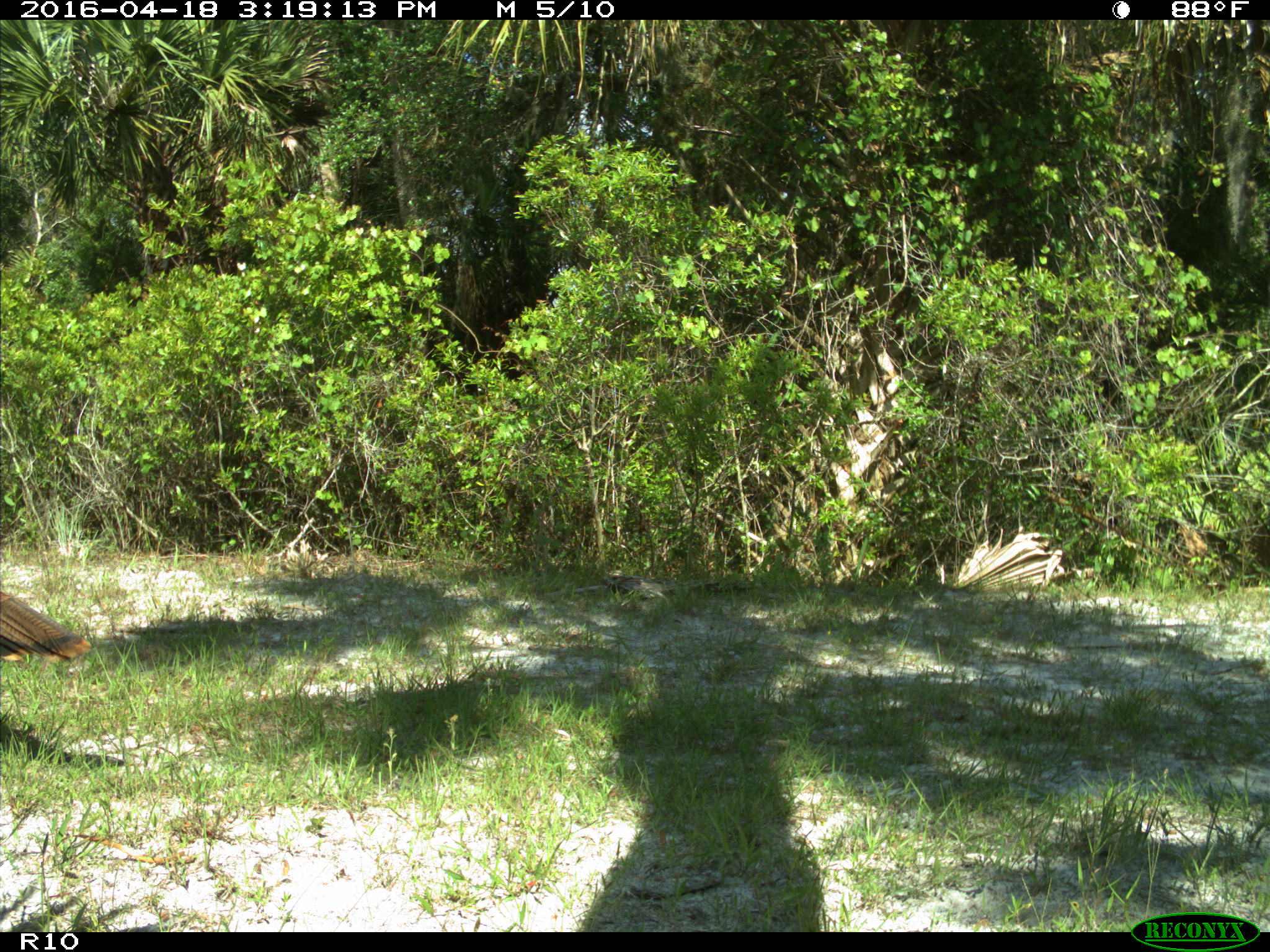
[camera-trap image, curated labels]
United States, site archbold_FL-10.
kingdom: Animalia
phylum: Chordata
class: Aves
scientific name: Aves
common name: birds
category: unidentified bird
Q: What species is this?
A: Unidentified bird (birds) (Aves).